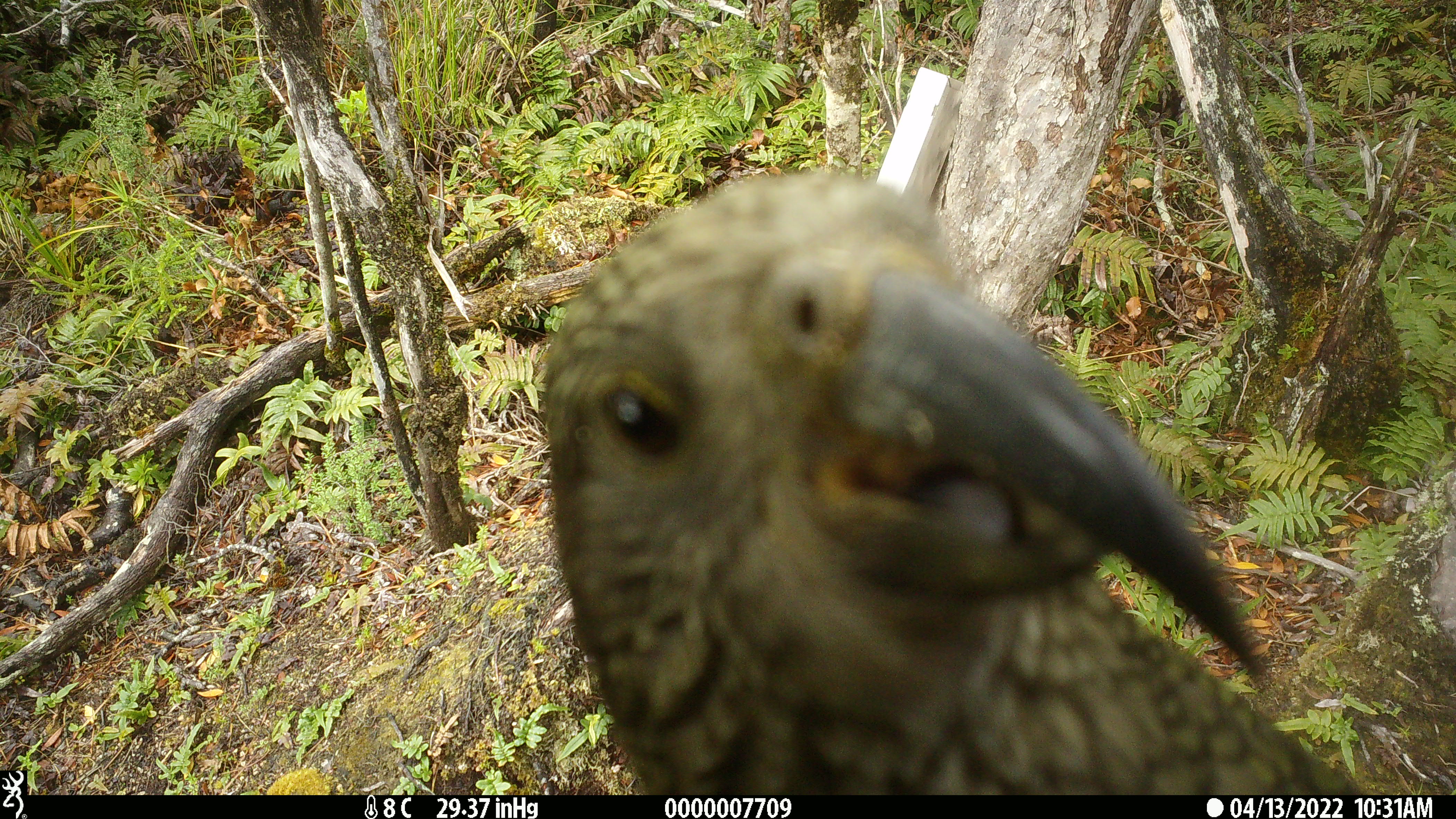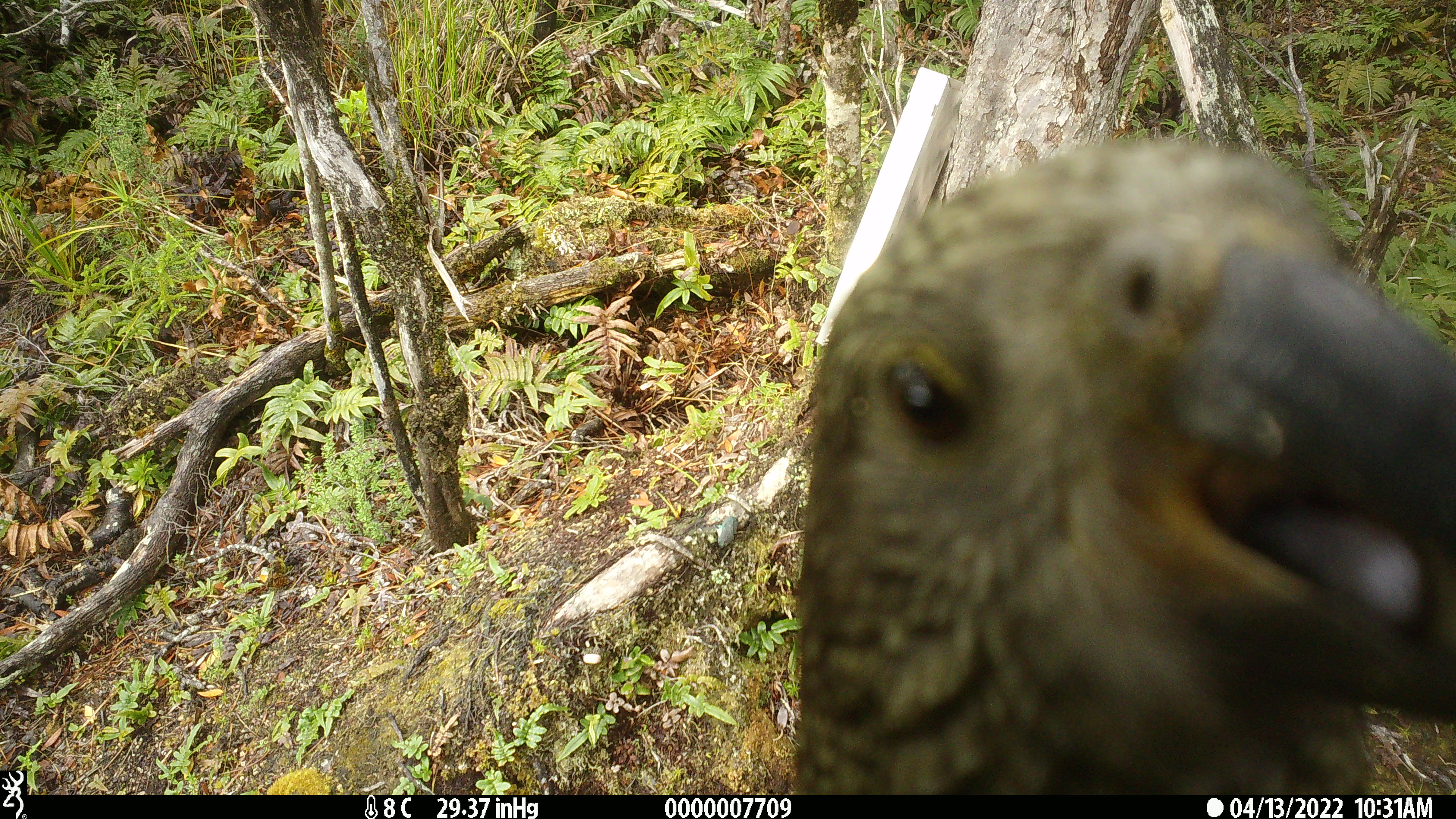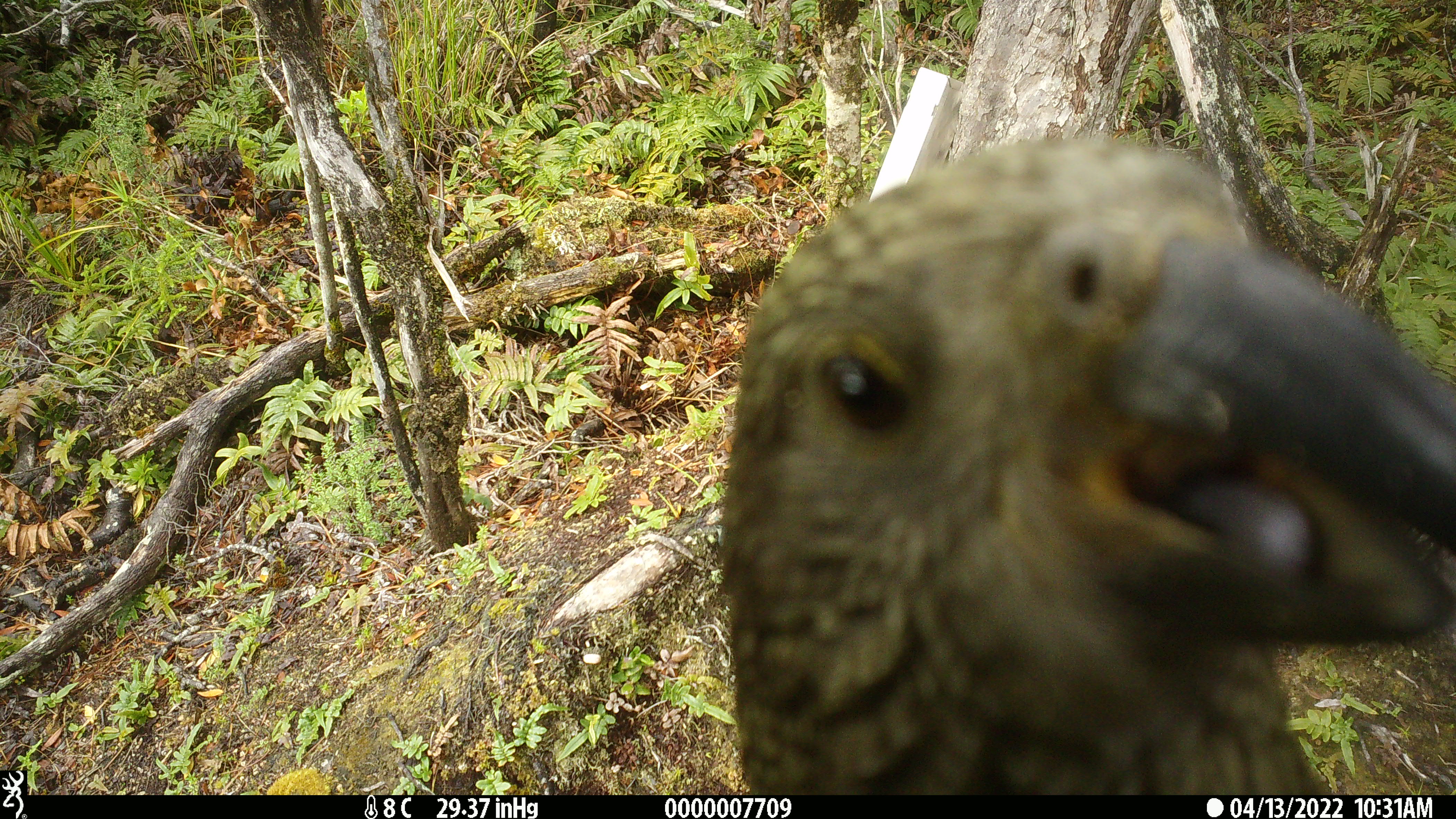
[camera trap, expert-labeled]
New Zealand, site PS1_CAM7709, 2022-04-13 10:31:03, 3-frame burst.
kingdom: Animalia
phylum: Chordata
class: Aves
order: Psittaciformes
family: Strigopidae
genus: Nestor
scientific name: Nestor notabilis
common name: kea